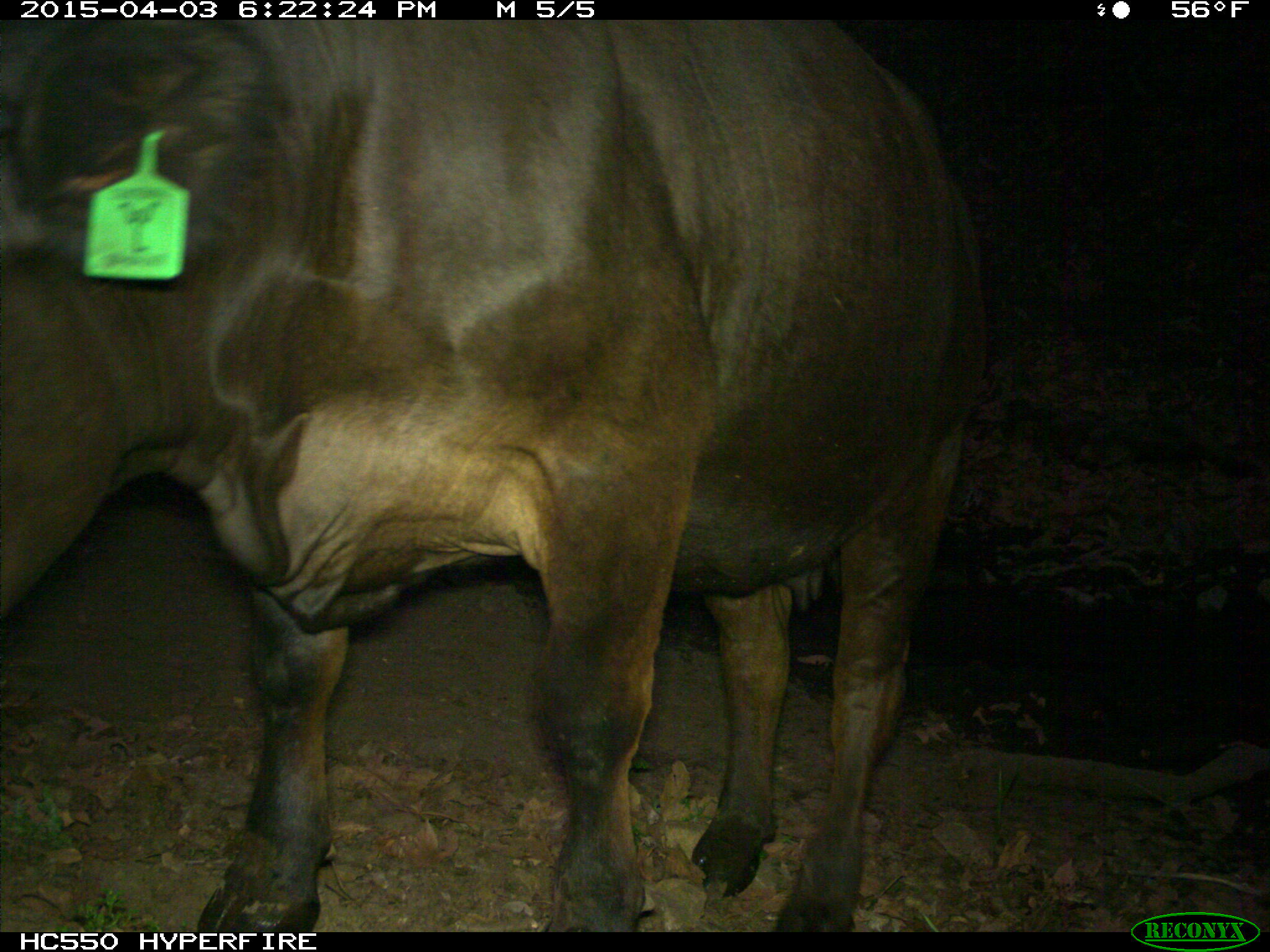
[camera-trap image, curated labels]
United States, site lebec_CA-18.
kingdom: Animalia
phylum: Chordata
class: Mammalia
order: Artiodactyla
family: Bovidae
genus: Bos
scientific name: Bos taurus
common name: domestic cow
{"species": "Bos taurus (domestic cow)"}